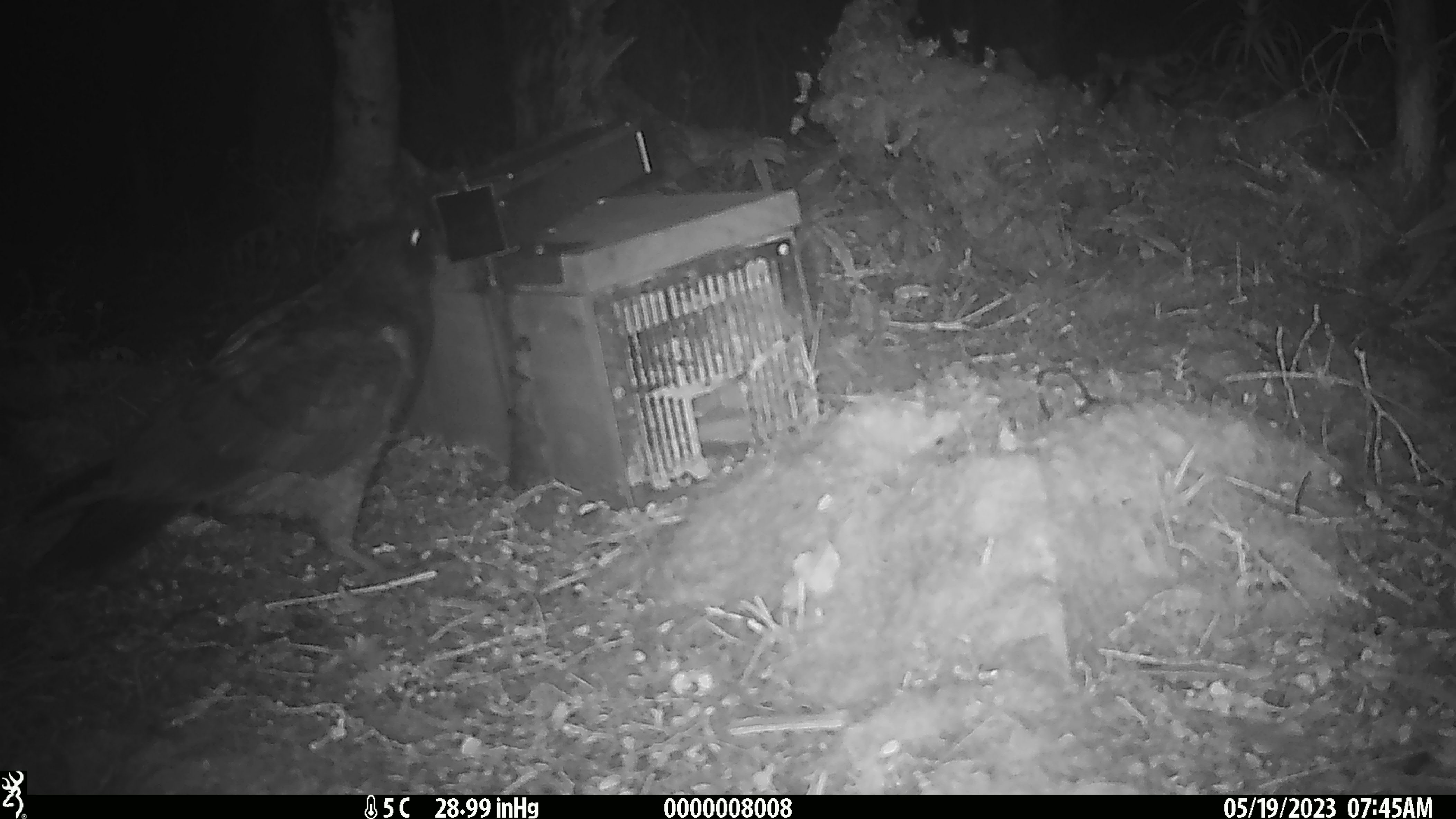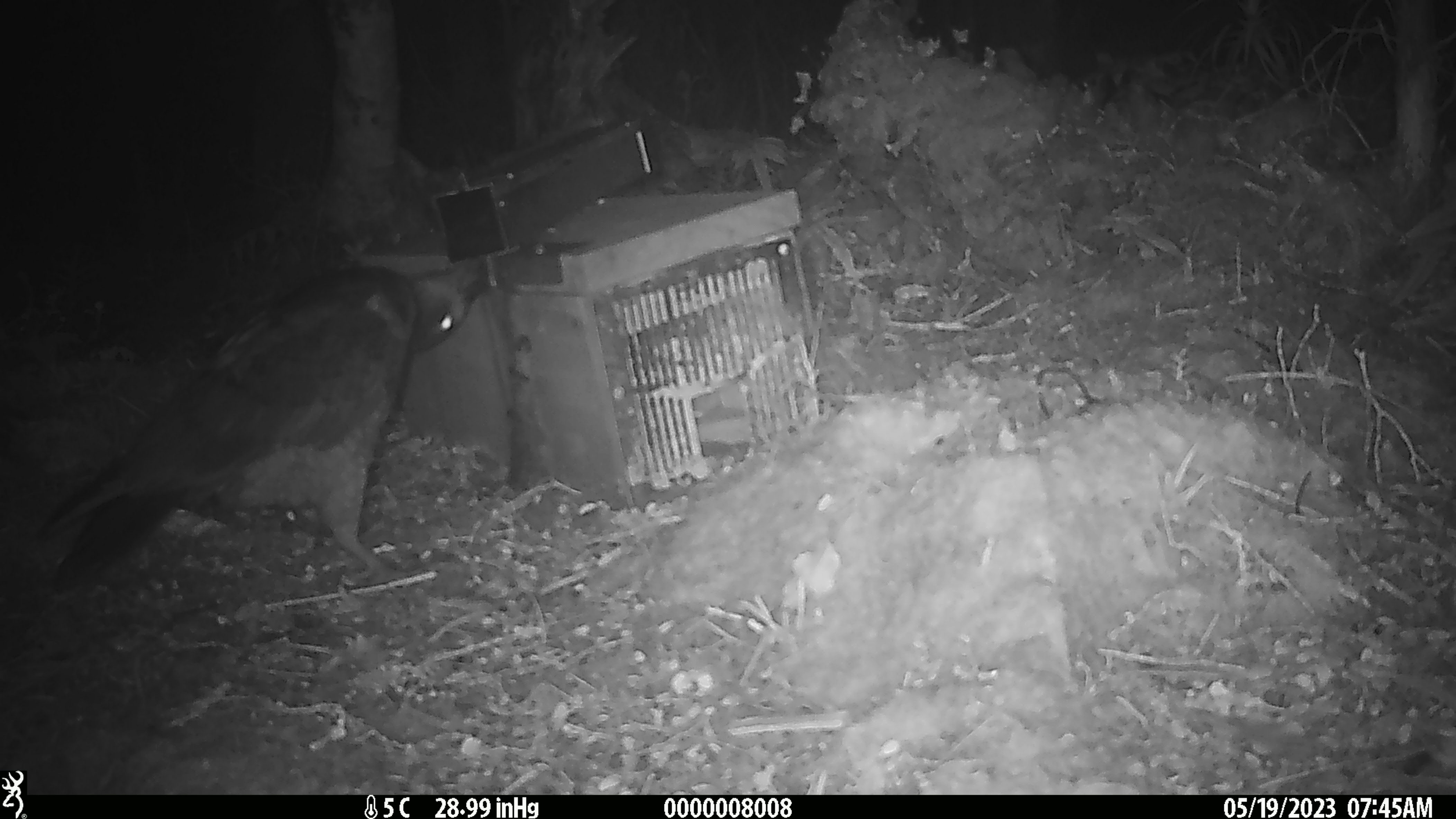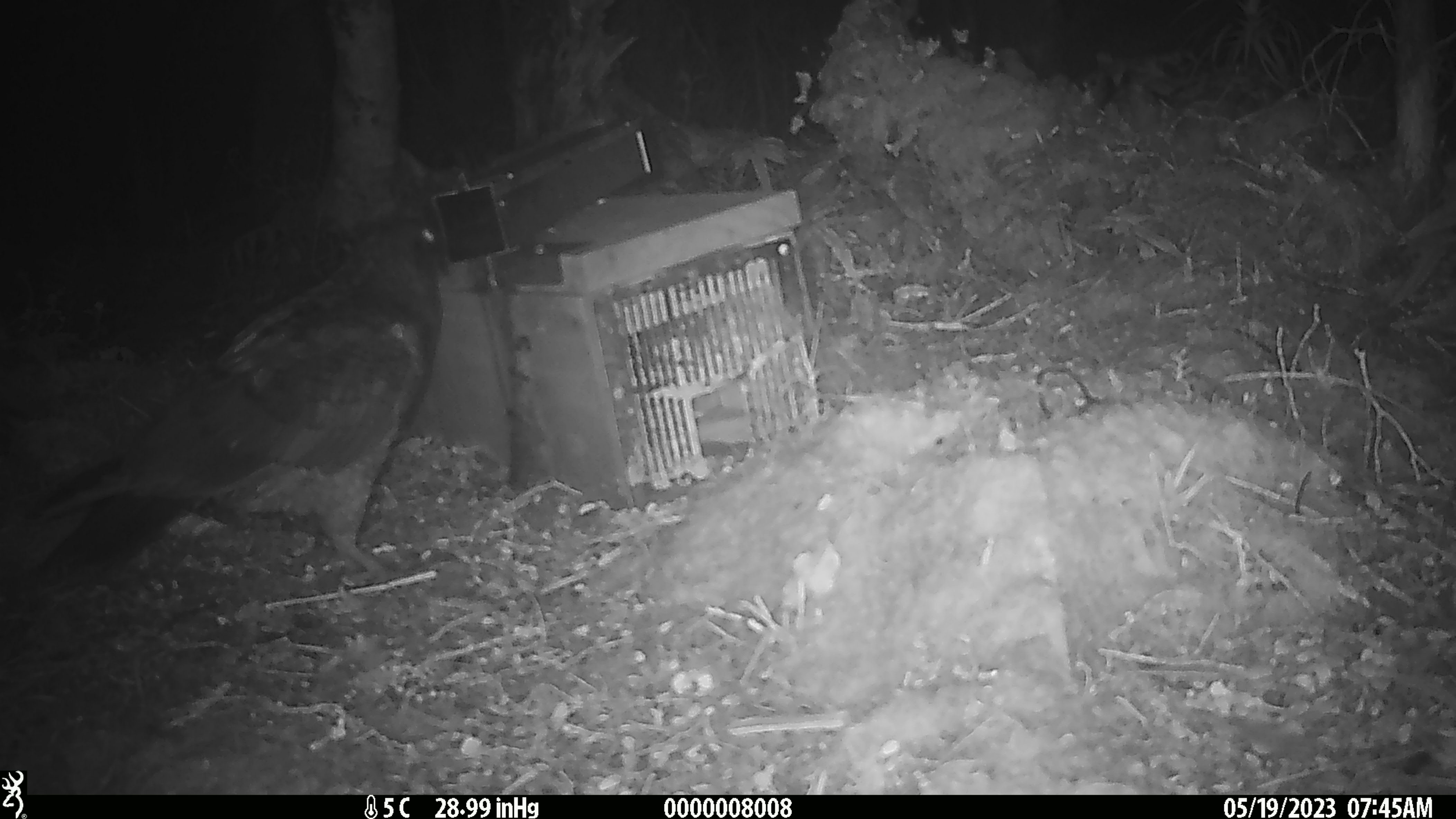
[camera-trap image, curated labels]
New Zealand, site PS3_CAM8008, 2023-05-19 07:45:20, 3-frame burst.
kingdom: Animalia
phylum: Chordata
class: Aves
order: Psittaciformes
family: Strigopidae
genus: Nestor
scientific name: Nestor notabilis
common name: kea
Kea (Nestor notabilis).